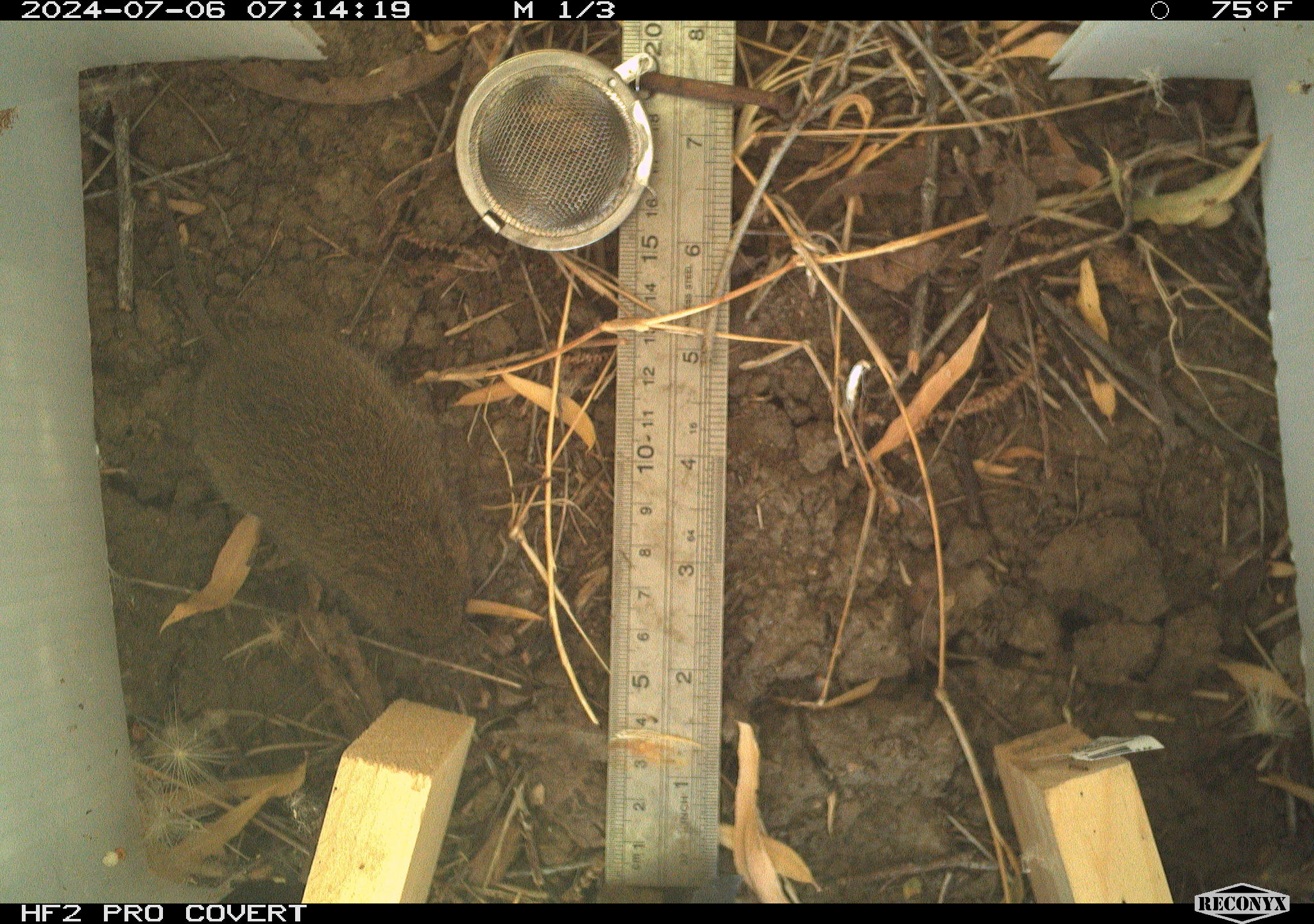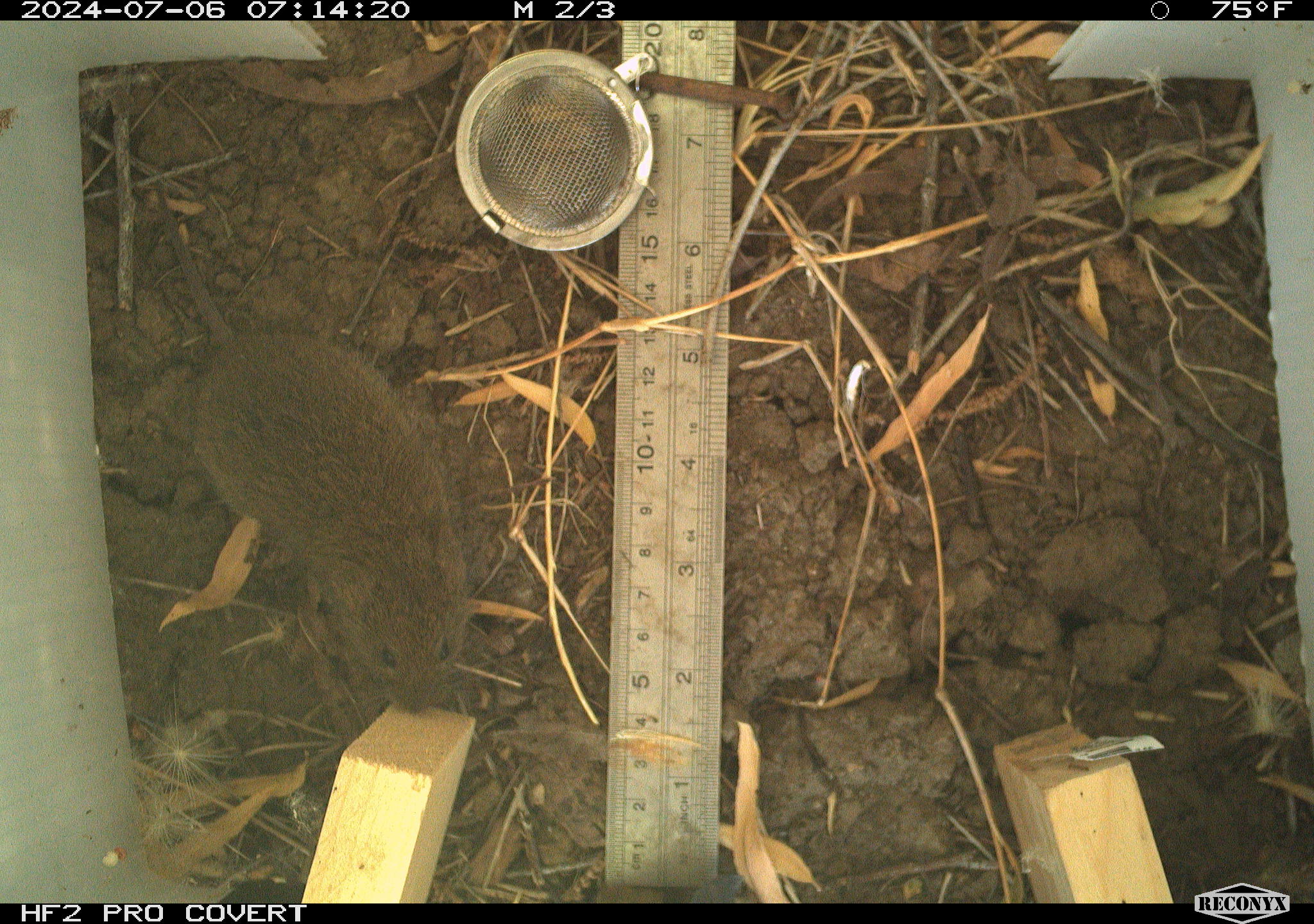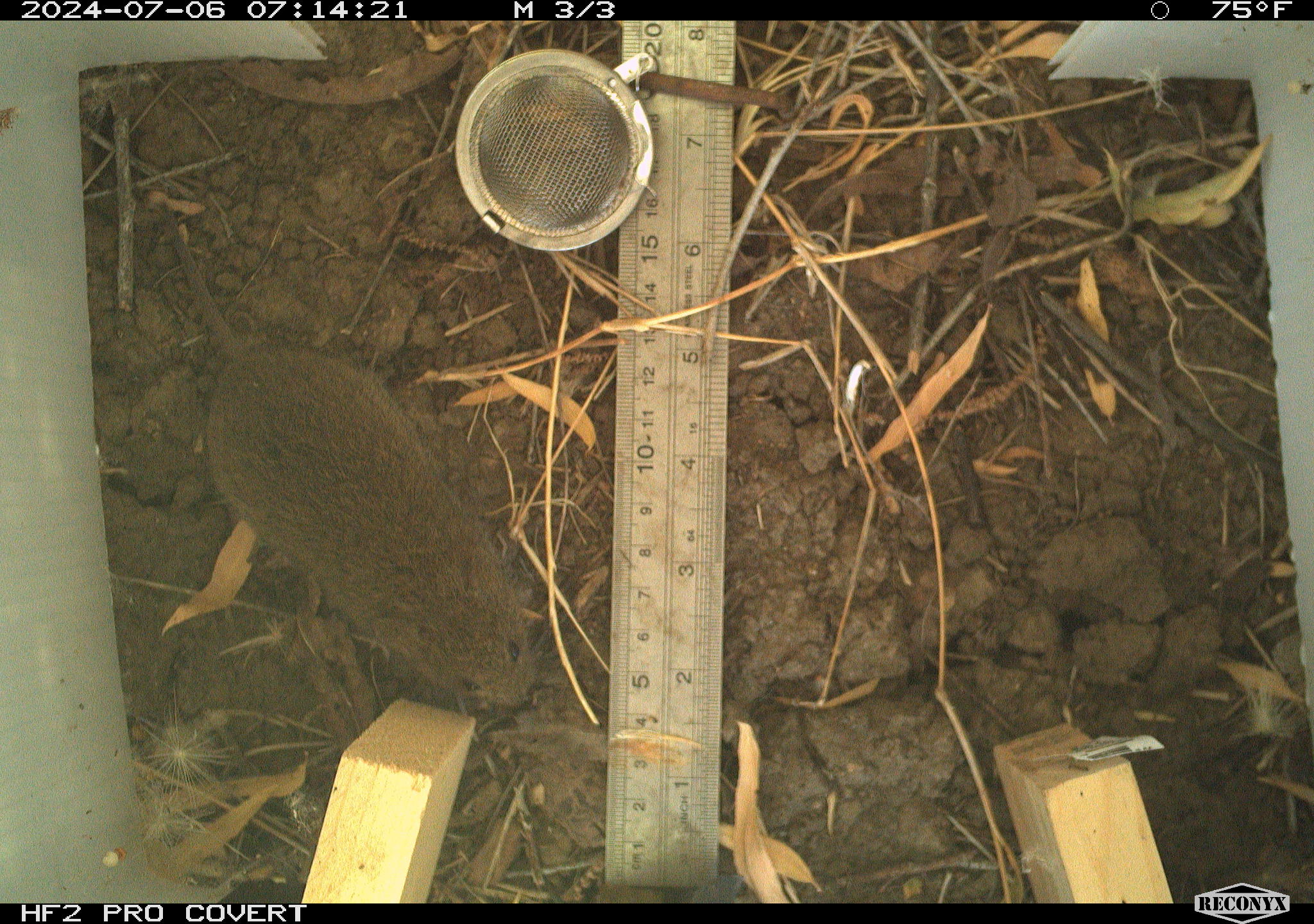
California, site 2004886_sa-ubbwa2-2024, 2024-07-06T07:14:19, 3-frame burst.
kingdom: Animalia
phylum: Chordata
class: Mammalia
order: Rodentia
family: Cricetidae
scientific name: Arvicolinae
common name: voles, lemmings, and muskrats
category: arvicolinae subfamily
Arvicolinae subfamily (voles, lemmings, and muskrats) (Arvicolinae).